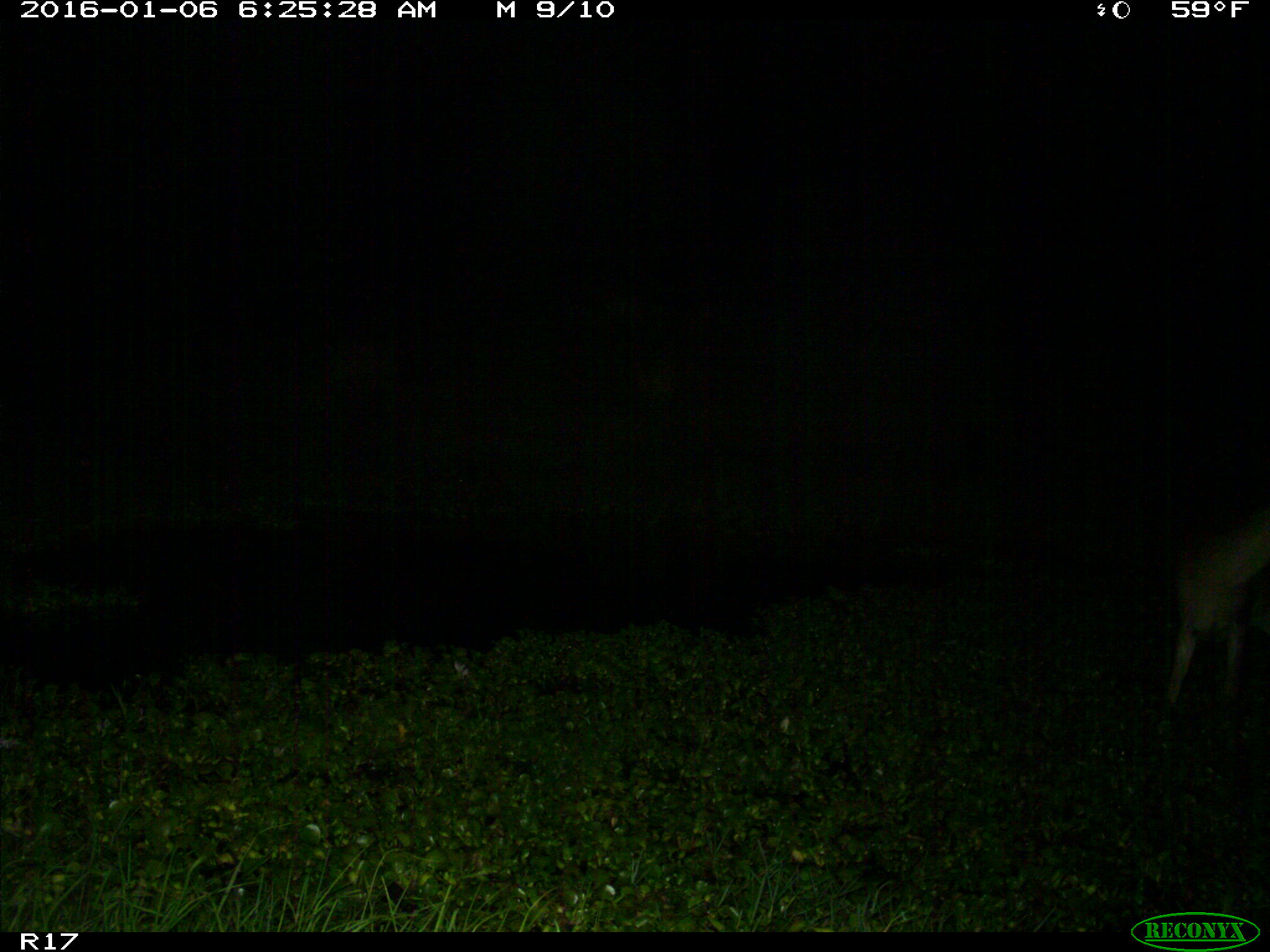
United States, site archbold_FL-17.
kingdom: Animalia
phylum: Chordata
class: Mammalia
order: Artiodactyla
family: Cervidae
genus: Odocoileus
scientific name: Odocoileus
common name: deer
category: unidentified deer